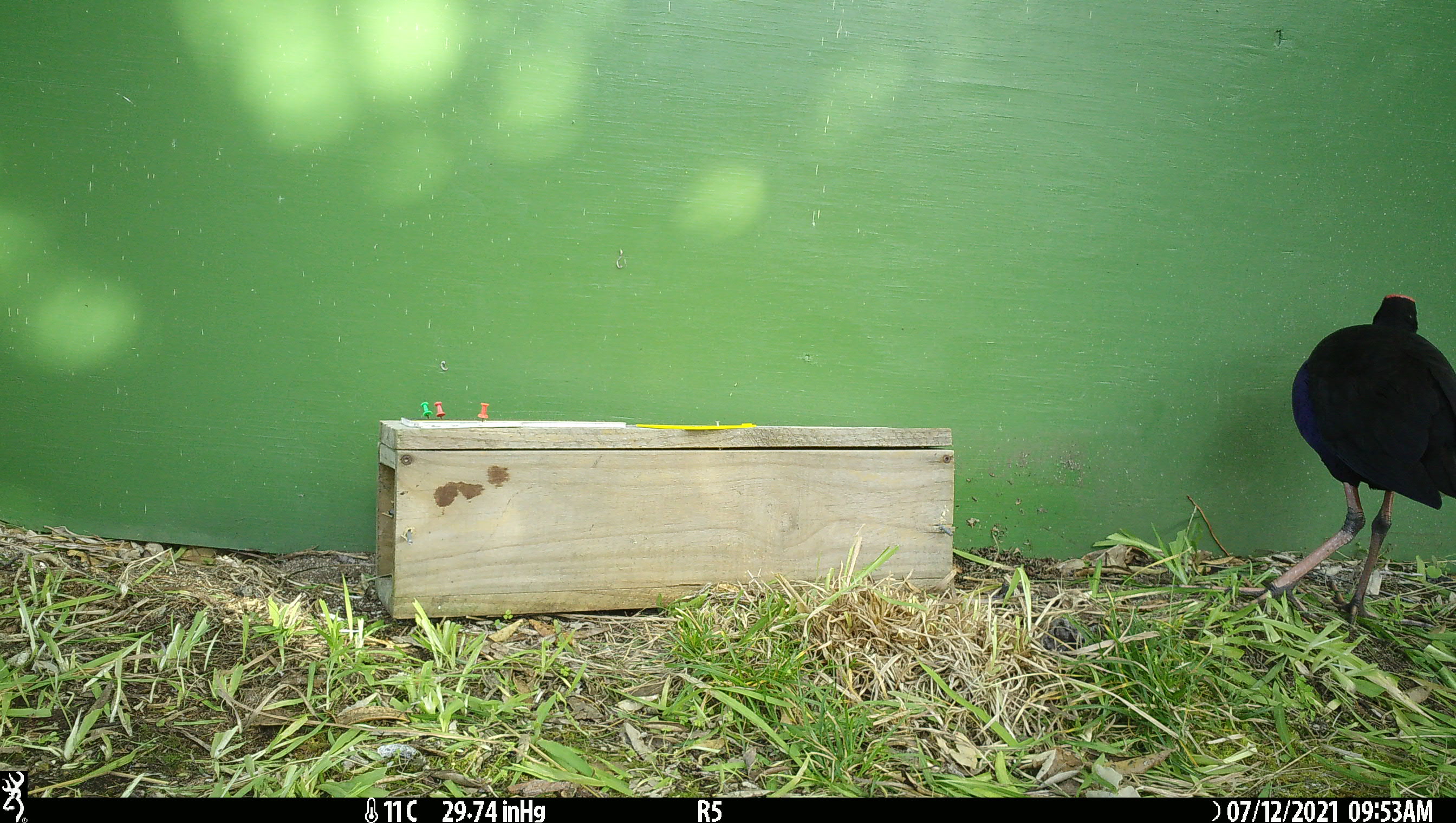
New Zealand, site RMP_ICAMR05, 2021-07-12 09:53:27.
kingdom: Animalia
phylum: Chordata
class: Aves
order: Gruiformes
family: Rallidae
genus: Porphyrio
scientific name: Porphyrio melanotus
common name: australasian swamphen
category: pukeko